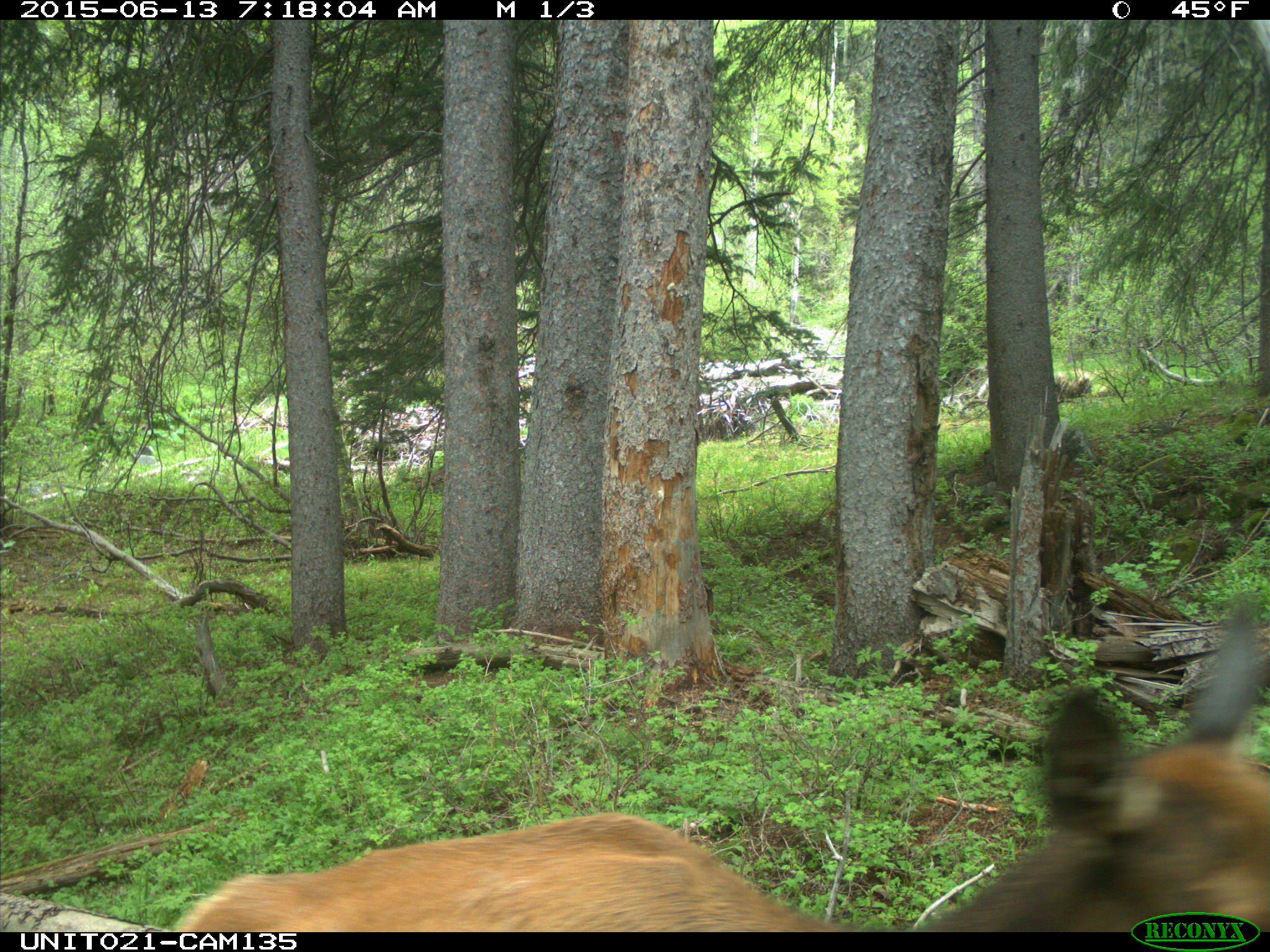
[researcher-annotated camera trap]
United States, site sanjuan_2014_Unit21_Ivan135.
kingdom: Animalia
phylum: Chordata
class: Mammalia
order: Artiodactyla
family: Cervidae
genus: Cervus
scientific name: Cervus elaphus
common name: red deer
Cervus elaphus (red deer).